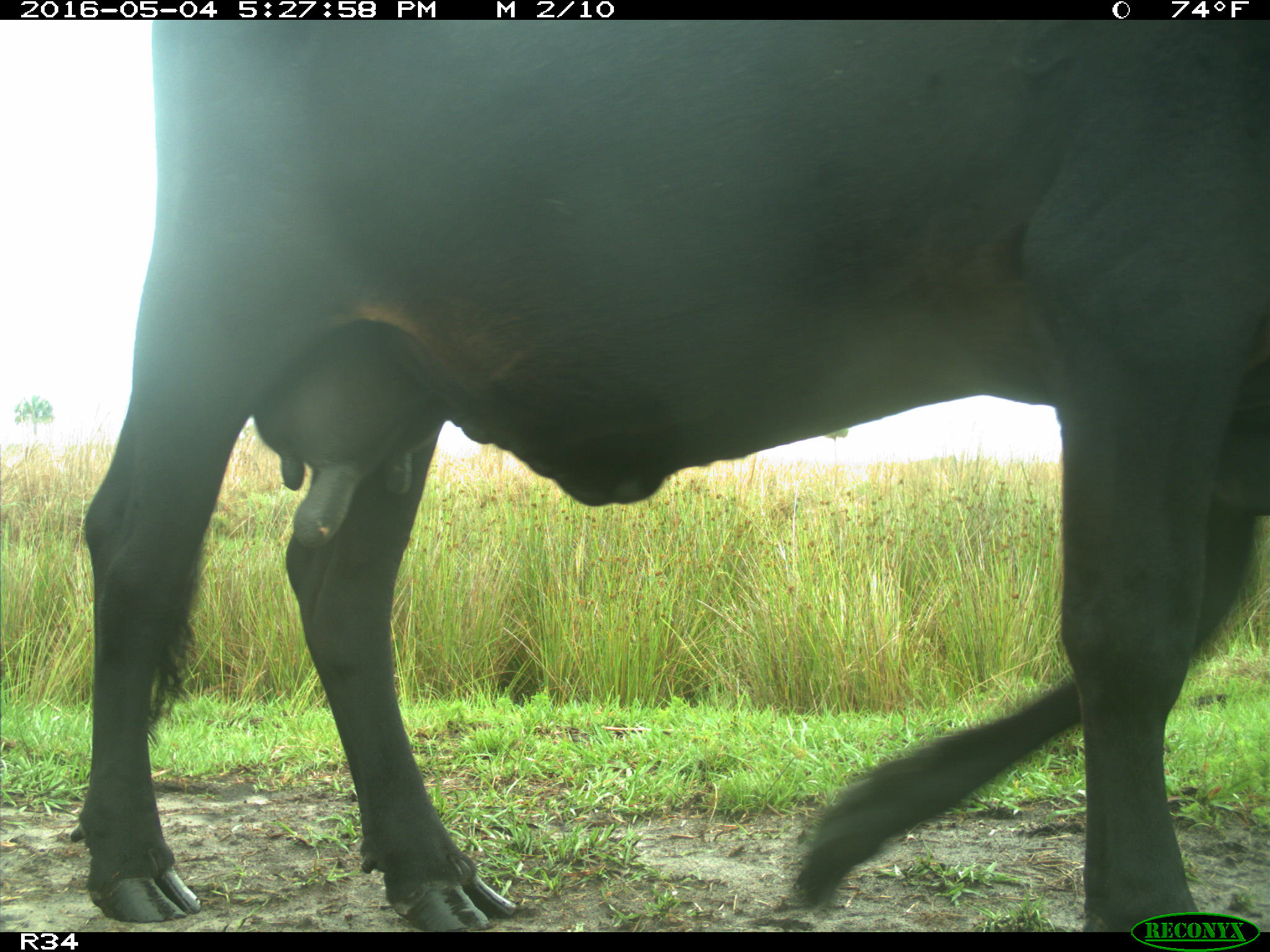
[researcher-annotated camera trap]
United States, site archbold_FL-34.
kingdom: Animalia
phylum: Chordata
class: Mammalia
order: Artiodactyla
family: Bovidae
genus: Bos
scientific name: Bos taurus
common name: domestic cow